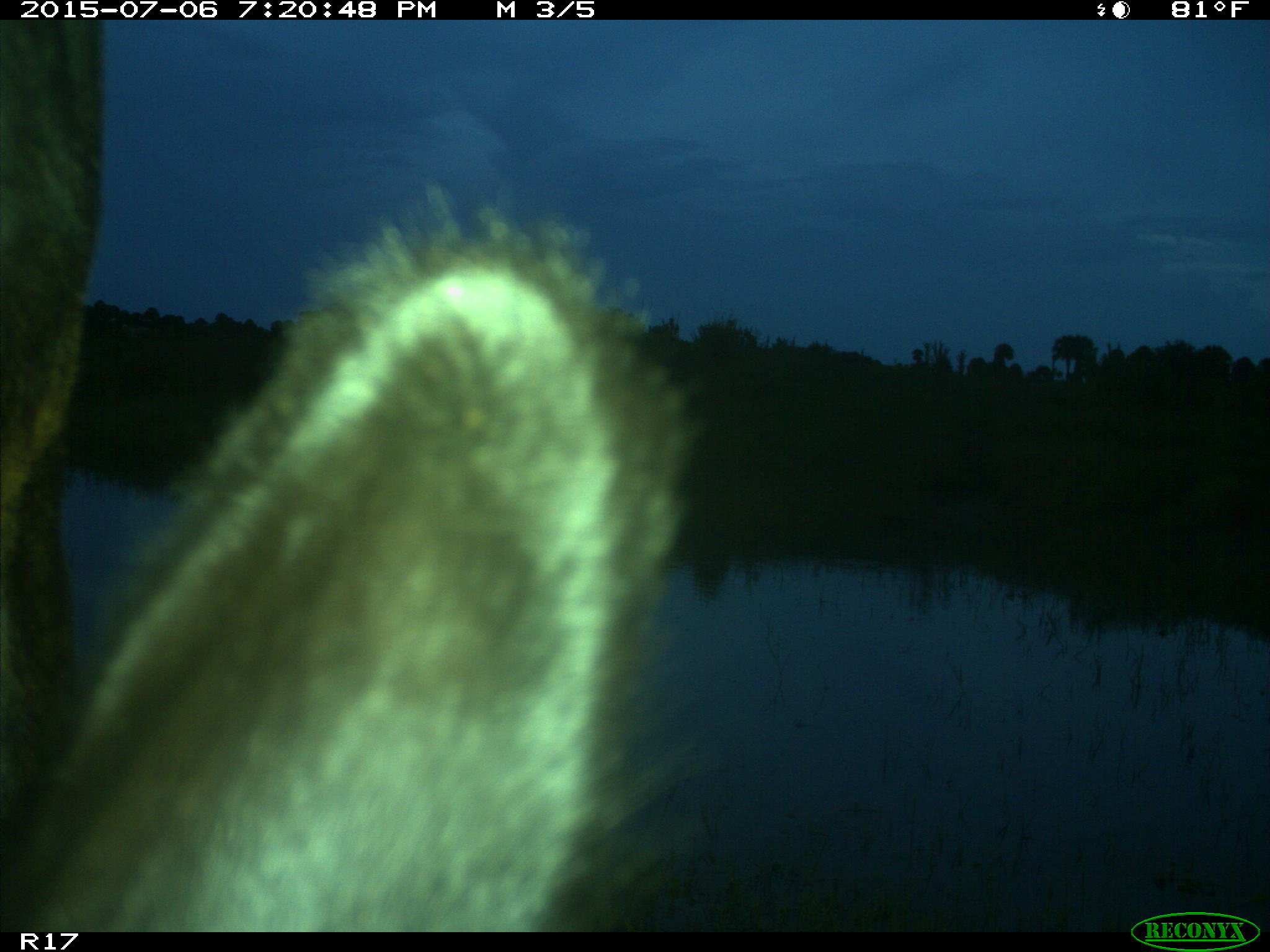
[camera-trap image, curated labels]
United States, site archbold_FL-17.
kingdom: Animalia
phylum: Chordata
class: Mammalia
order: Artiodactyla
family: Bovidae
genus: Bos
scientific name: Bos taurus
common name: domestic cow